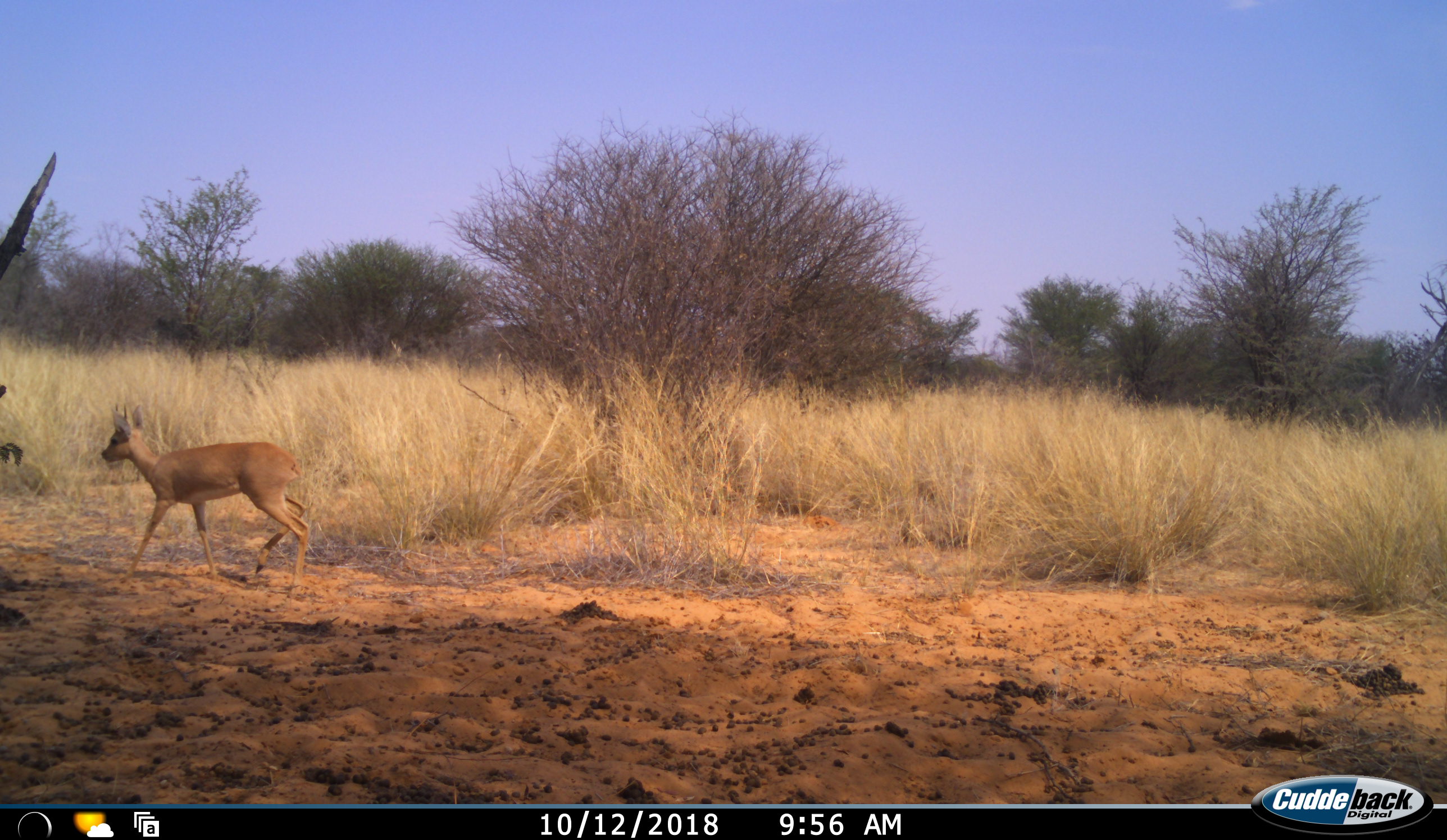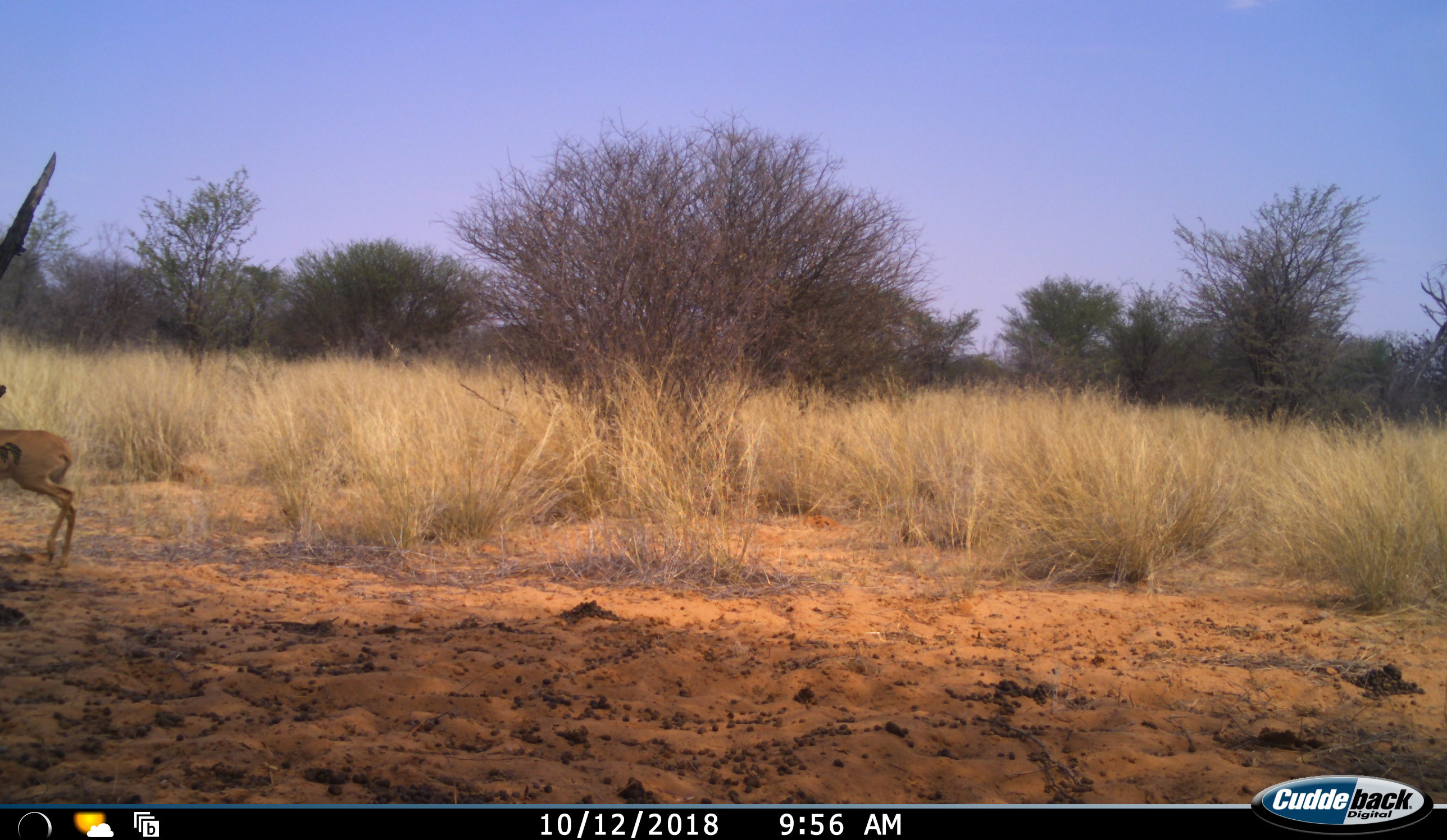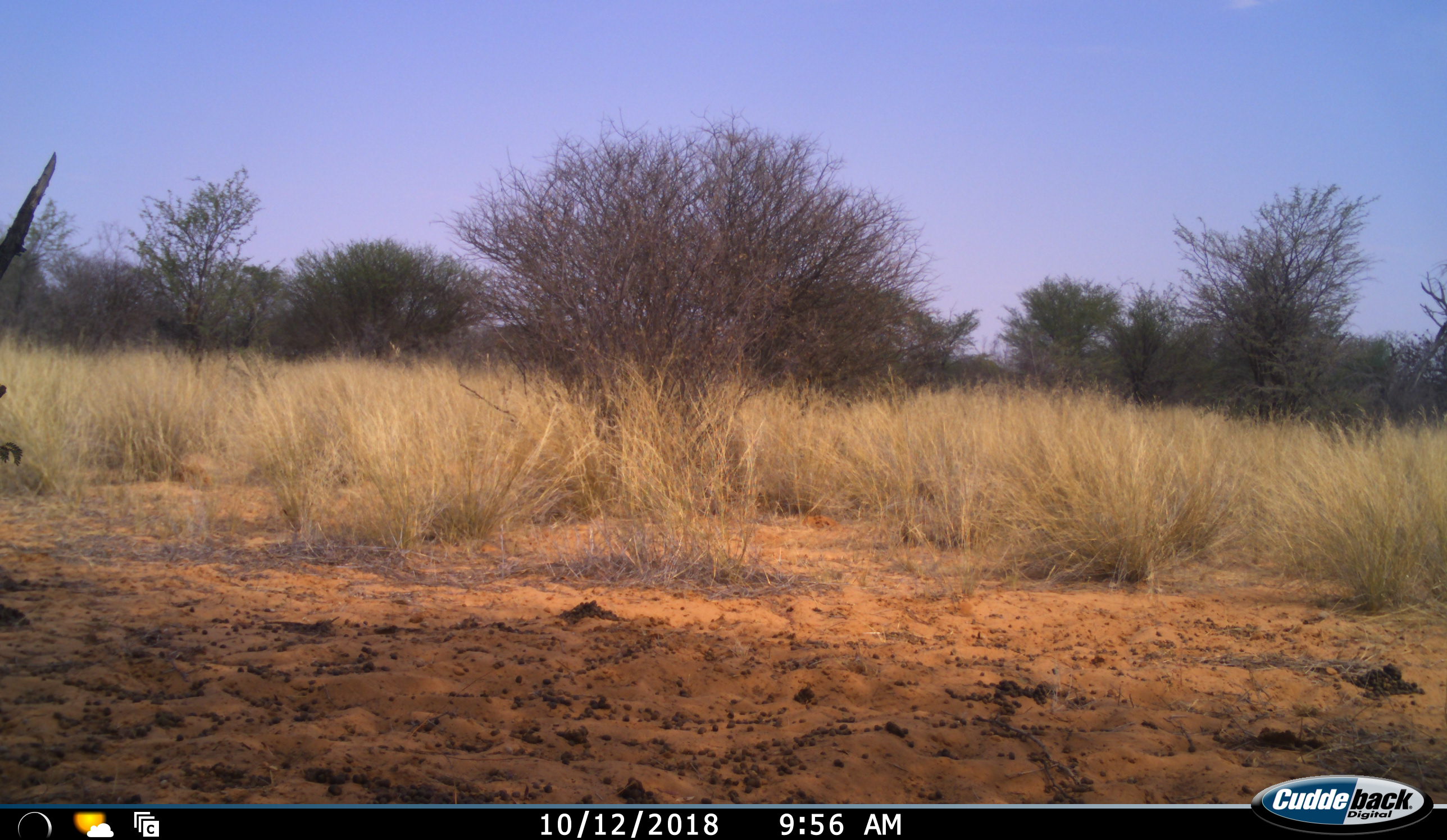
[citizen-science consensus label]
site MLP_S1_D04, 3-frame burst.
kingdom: Animalia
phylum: Chordata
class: Mammalia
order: Artiodactyla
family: Bovidae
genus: Raphicerus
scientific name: Raphicerus campestris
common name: steenbok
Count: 1.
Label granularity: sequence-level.